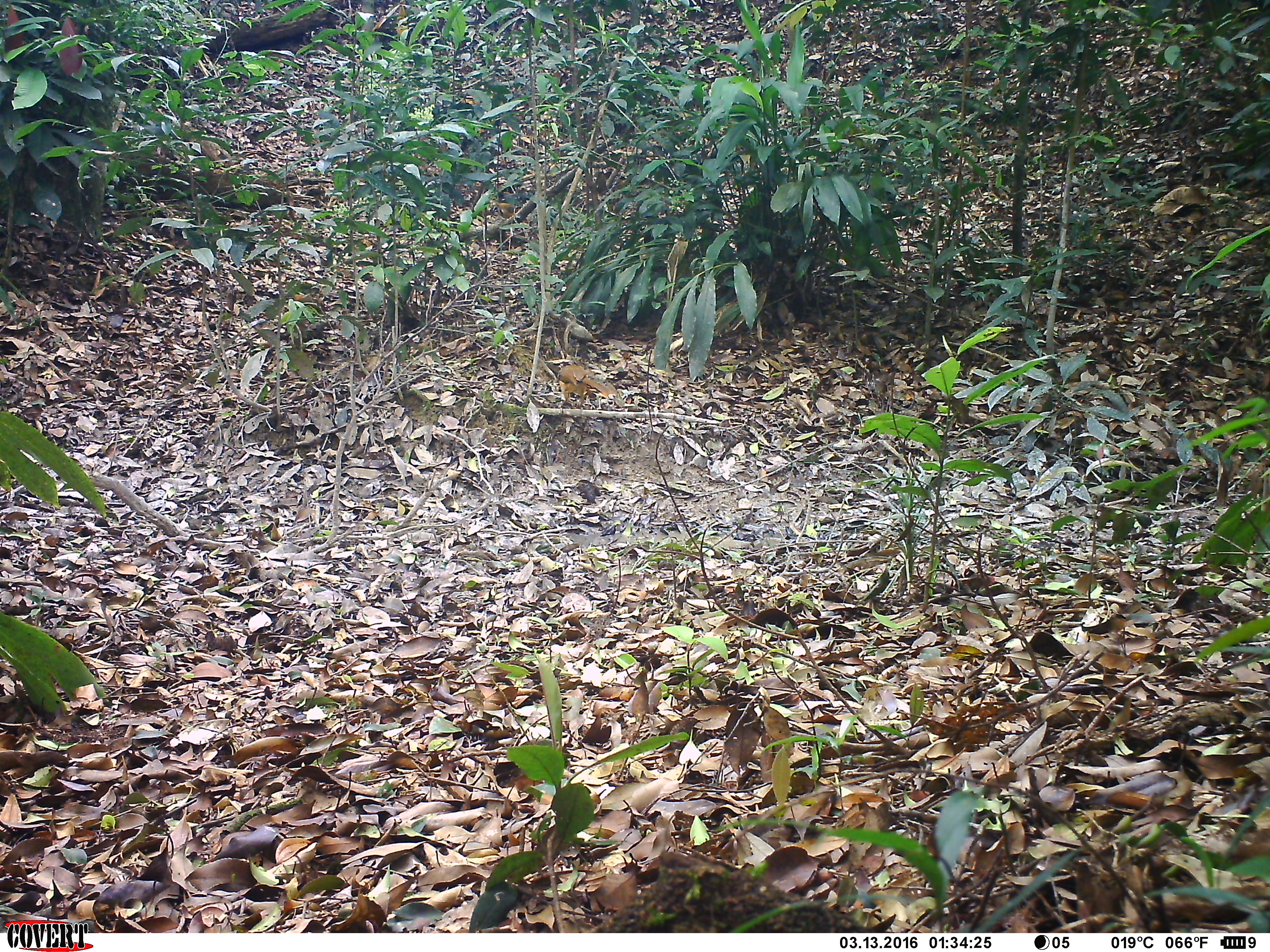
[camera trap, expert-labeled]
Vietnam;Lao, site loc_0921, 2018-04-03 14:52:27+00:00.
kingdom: Animalia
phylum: Chordata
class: Aves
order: Passeriformes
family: Leiothrichidae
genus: Pterorhinus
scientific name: Pterorhinus pectoralis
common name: necklaced laughingthrush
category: necklaced laughingthrush sp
Necklaced laughingthrush sp (necklaced laughingthrush) (Pterorhinus pectoralis). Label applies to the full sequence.